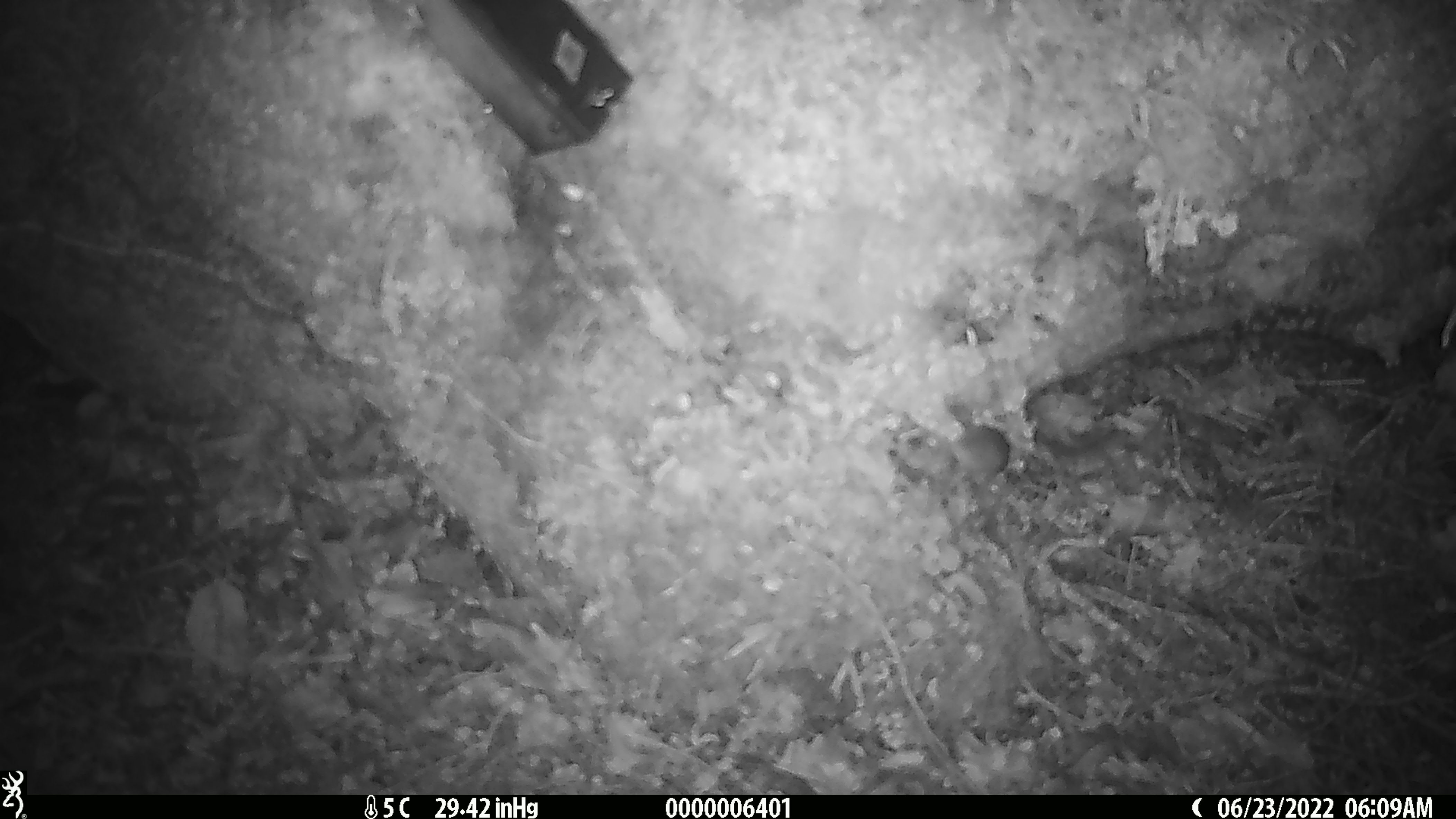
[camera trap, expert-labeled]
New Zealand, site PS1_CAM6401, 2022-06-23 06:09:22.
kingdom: Animalia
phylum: Chordata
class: Mammalia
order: Rodentia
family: Muridae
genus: Mus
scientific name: Mus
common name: mouse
Mouse (Mus).